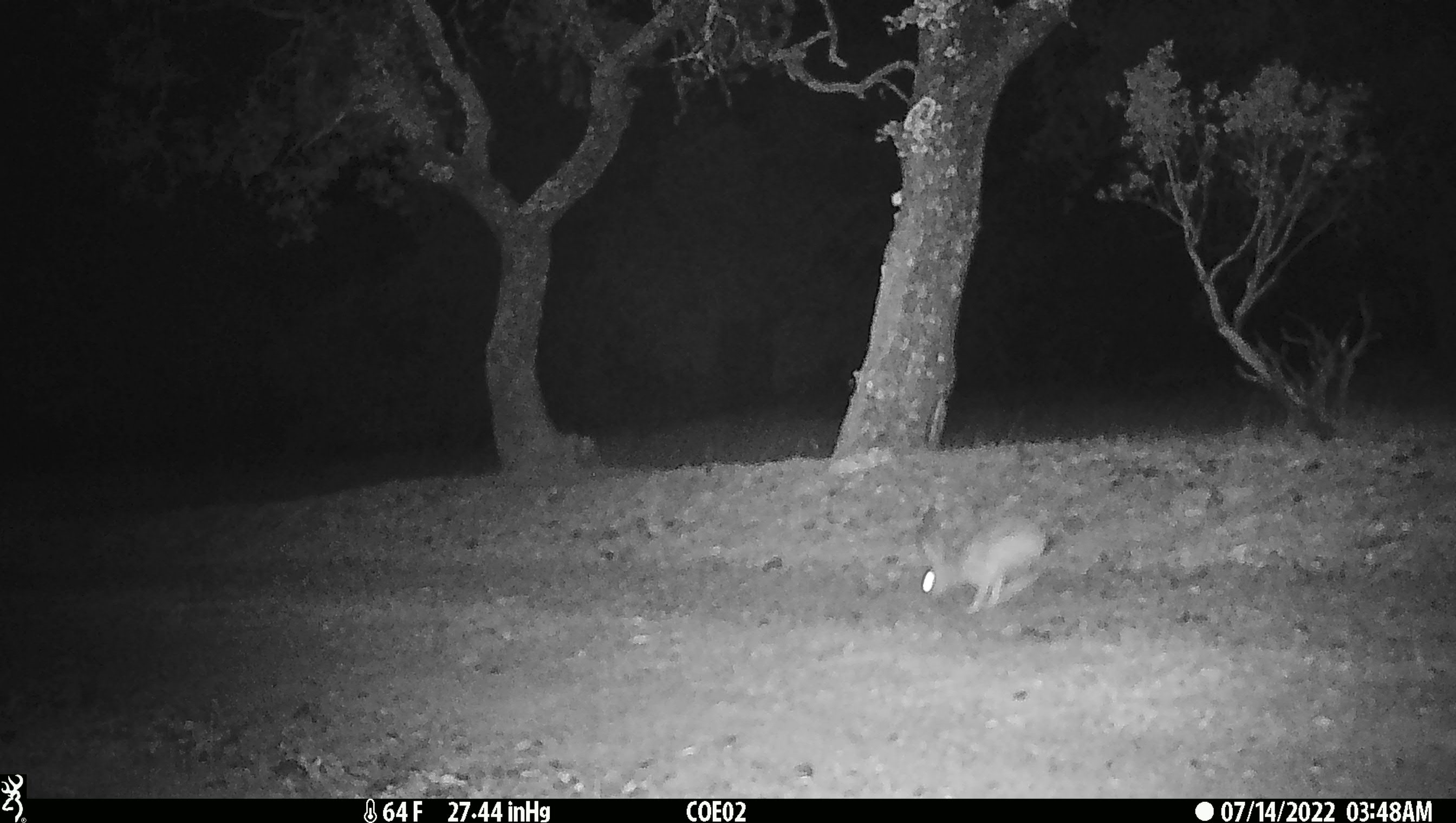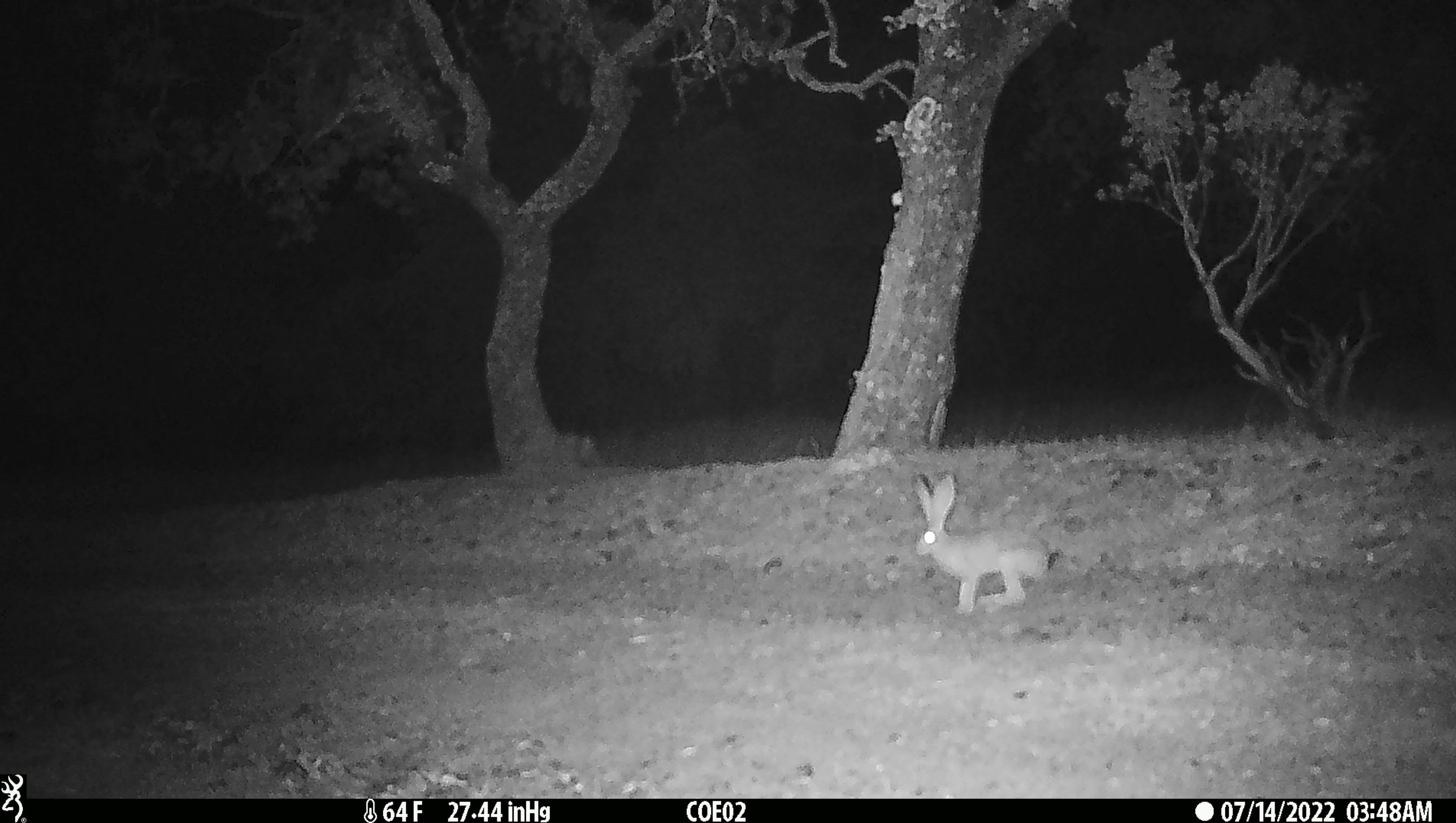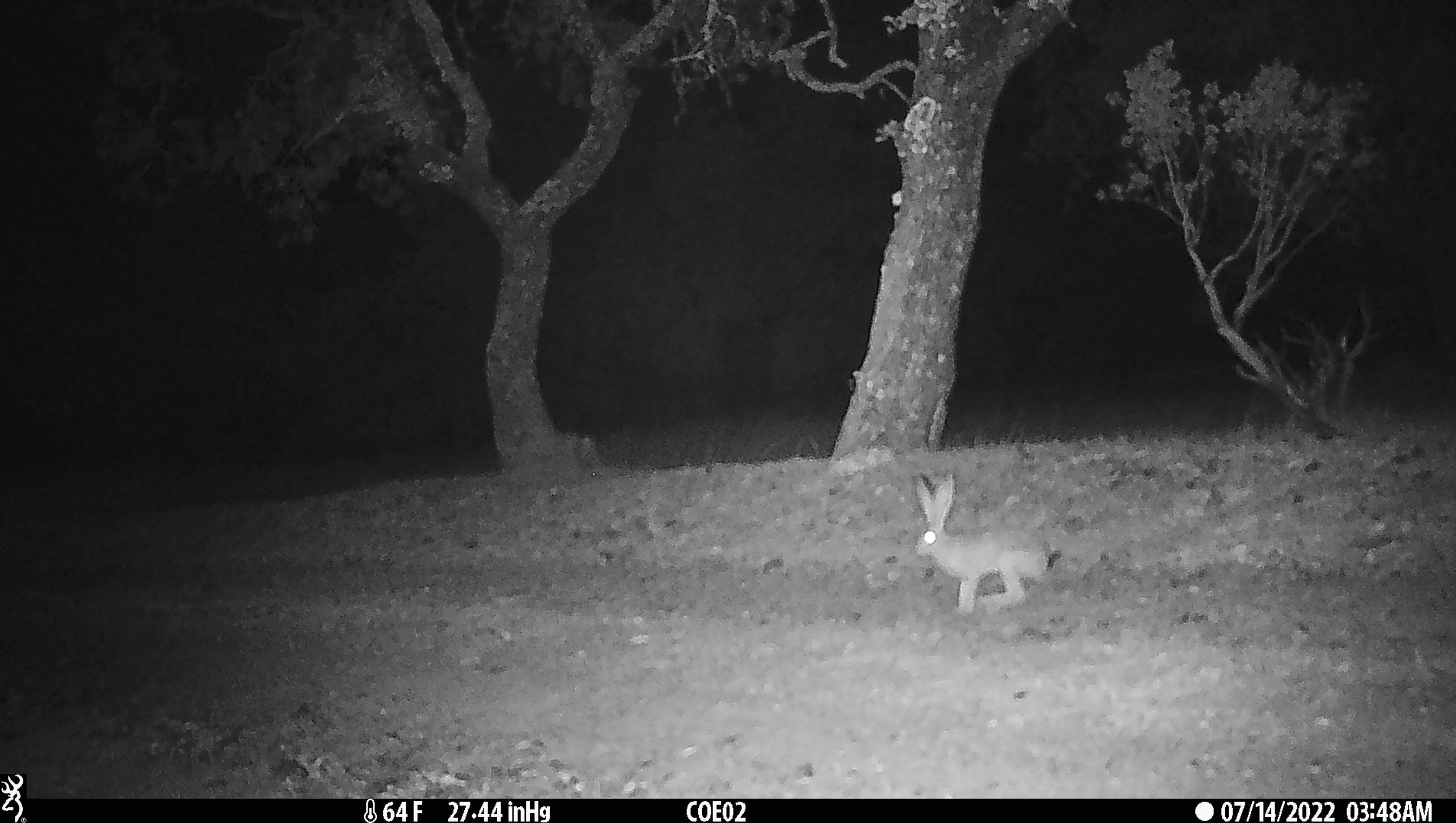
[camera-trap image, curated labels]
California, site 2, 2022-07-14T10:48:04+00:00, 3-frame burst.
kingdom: Animalia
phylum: Chordata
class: Mammalia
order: Lagomorpha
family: Leporidae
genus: Lepus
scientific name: Lepus californicus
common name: black-tailed jackrabbit